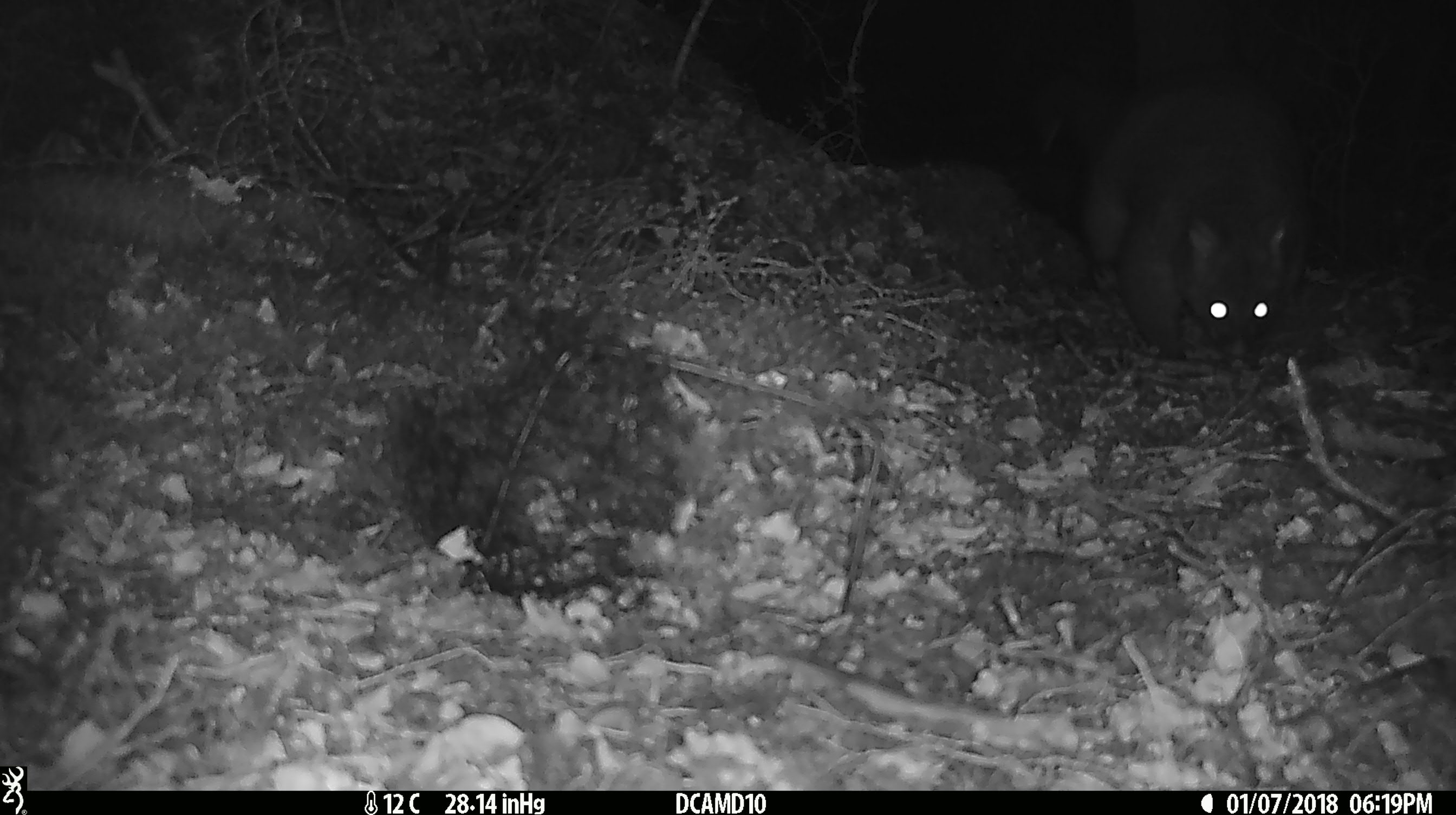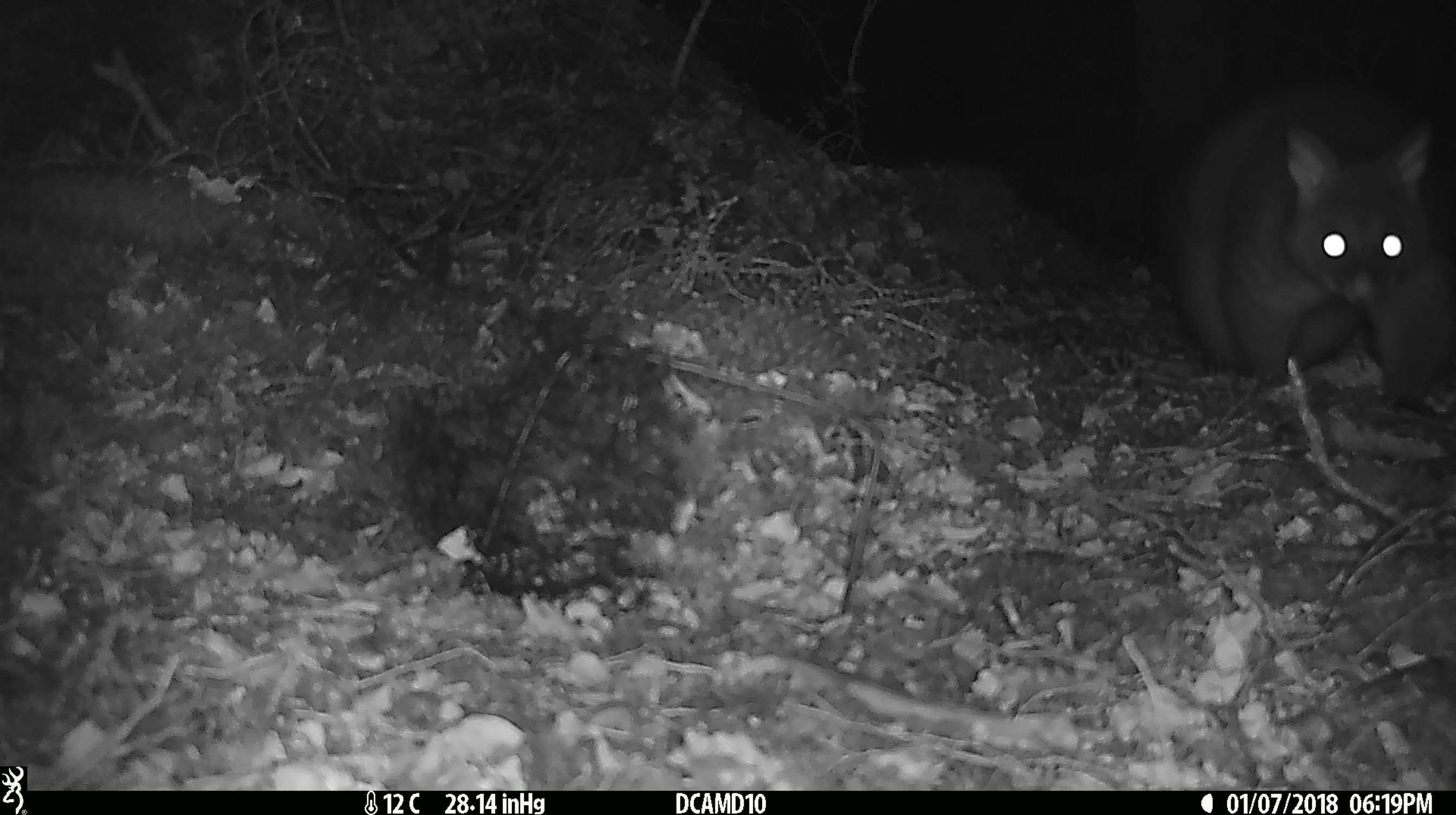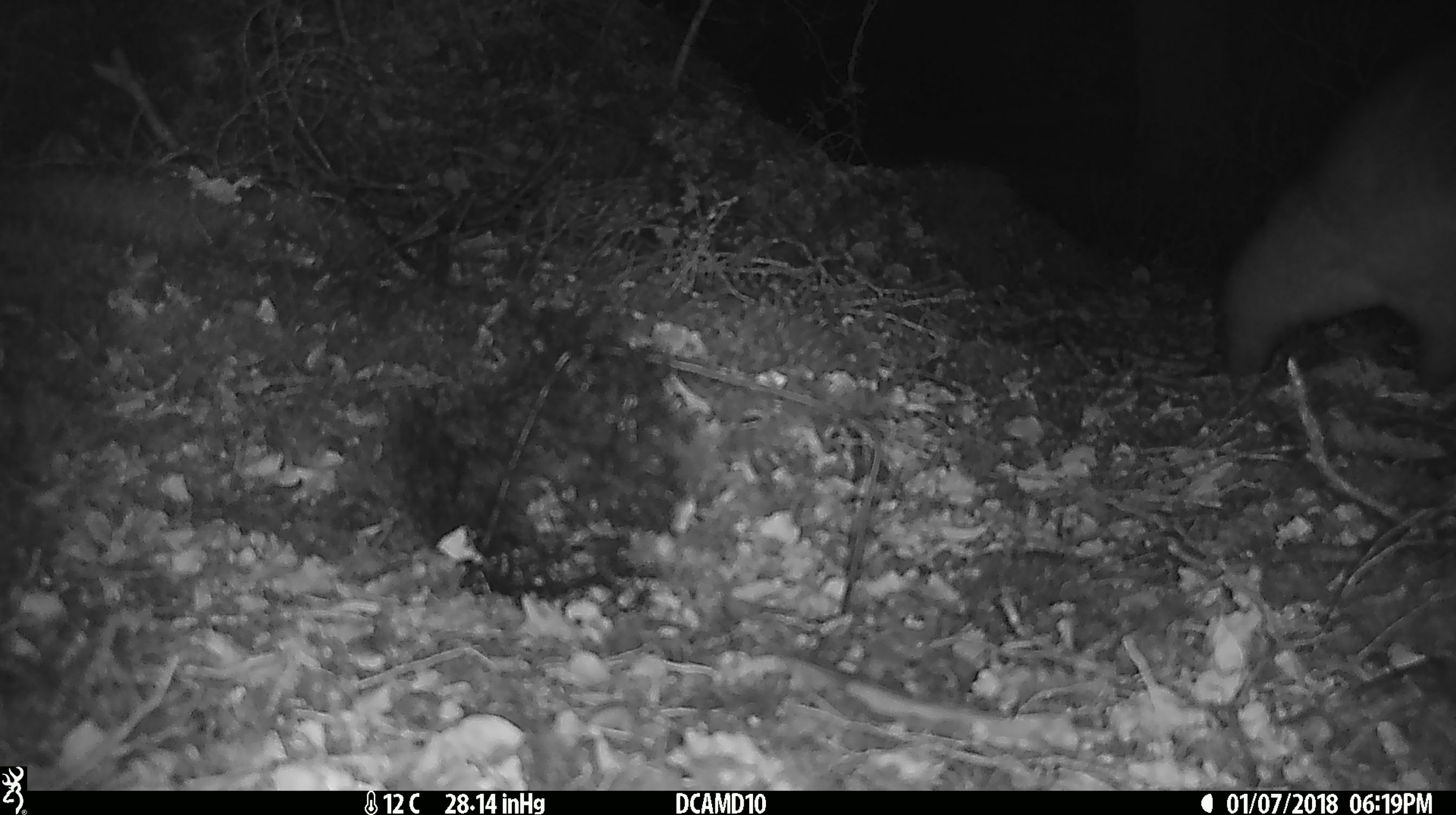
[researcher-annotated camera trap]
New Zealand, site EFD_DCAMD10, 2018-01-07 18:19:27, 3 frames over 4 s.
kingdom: Animalia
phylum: Chordata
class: Mammalia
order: Diprotodontia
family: Phalangeridae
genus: Trichosurus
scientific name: Trichosurus vulpecula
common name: common brushtail possum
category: possum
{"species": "possum (common brushtail possum) (Trichosurus vulpecula)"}